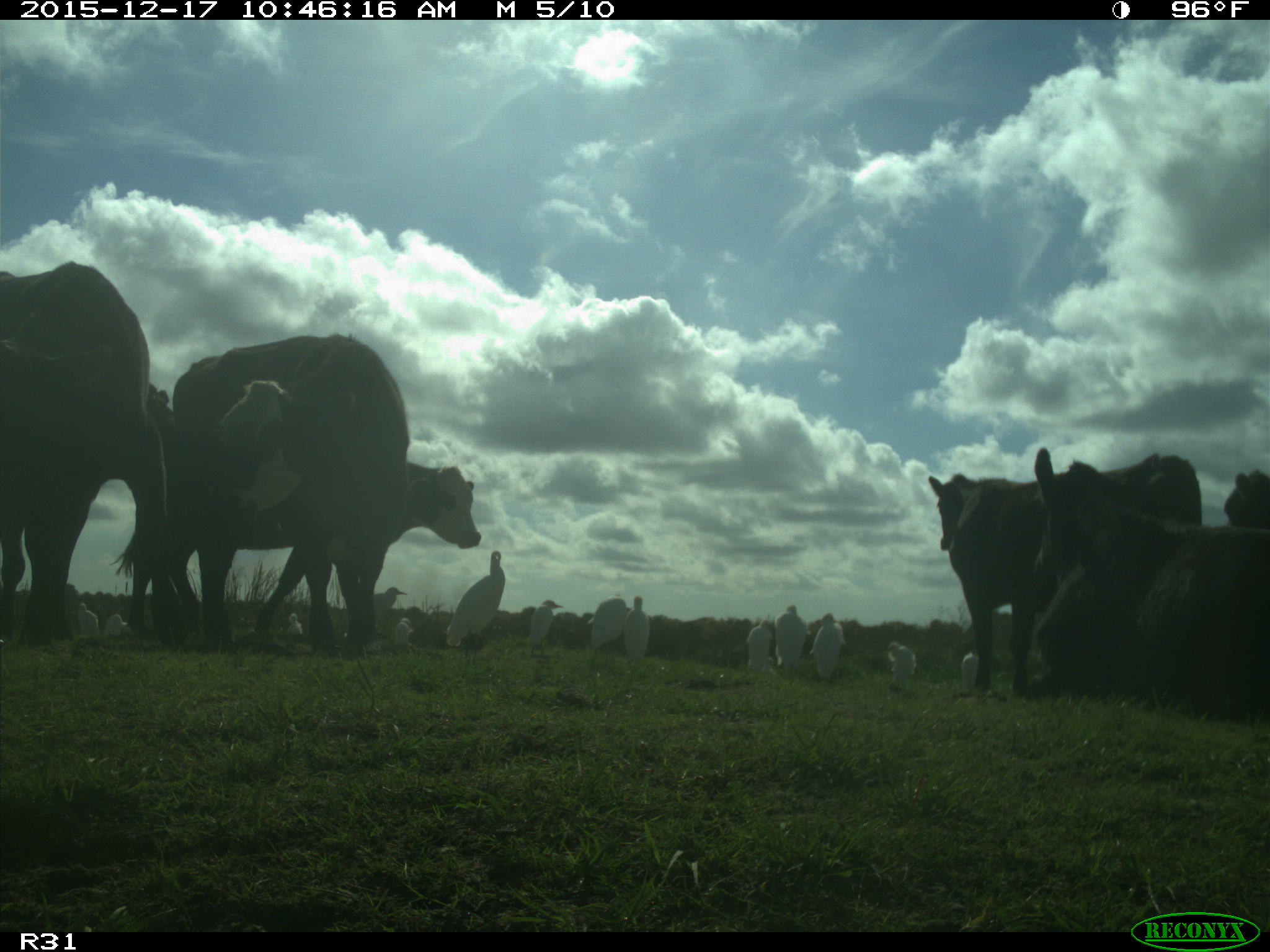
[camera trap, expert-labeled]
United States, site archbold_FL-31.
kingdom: Animalia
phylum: Chordata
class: Mammalia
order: Artiodactyla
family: Bovidae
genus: Bos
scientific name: Bos taurus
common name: domestic cow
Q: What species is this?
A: Bos taurus (domestic cow).